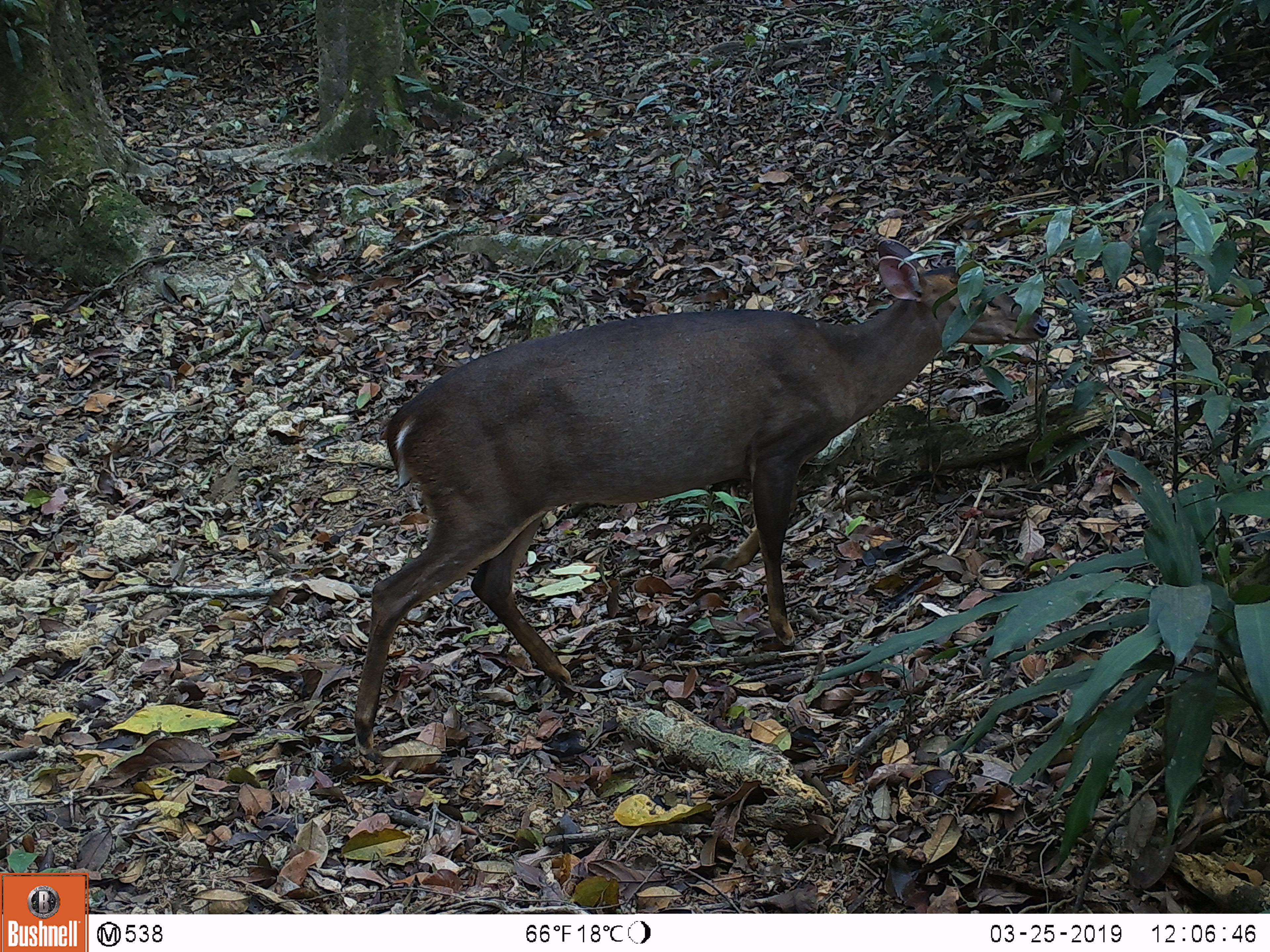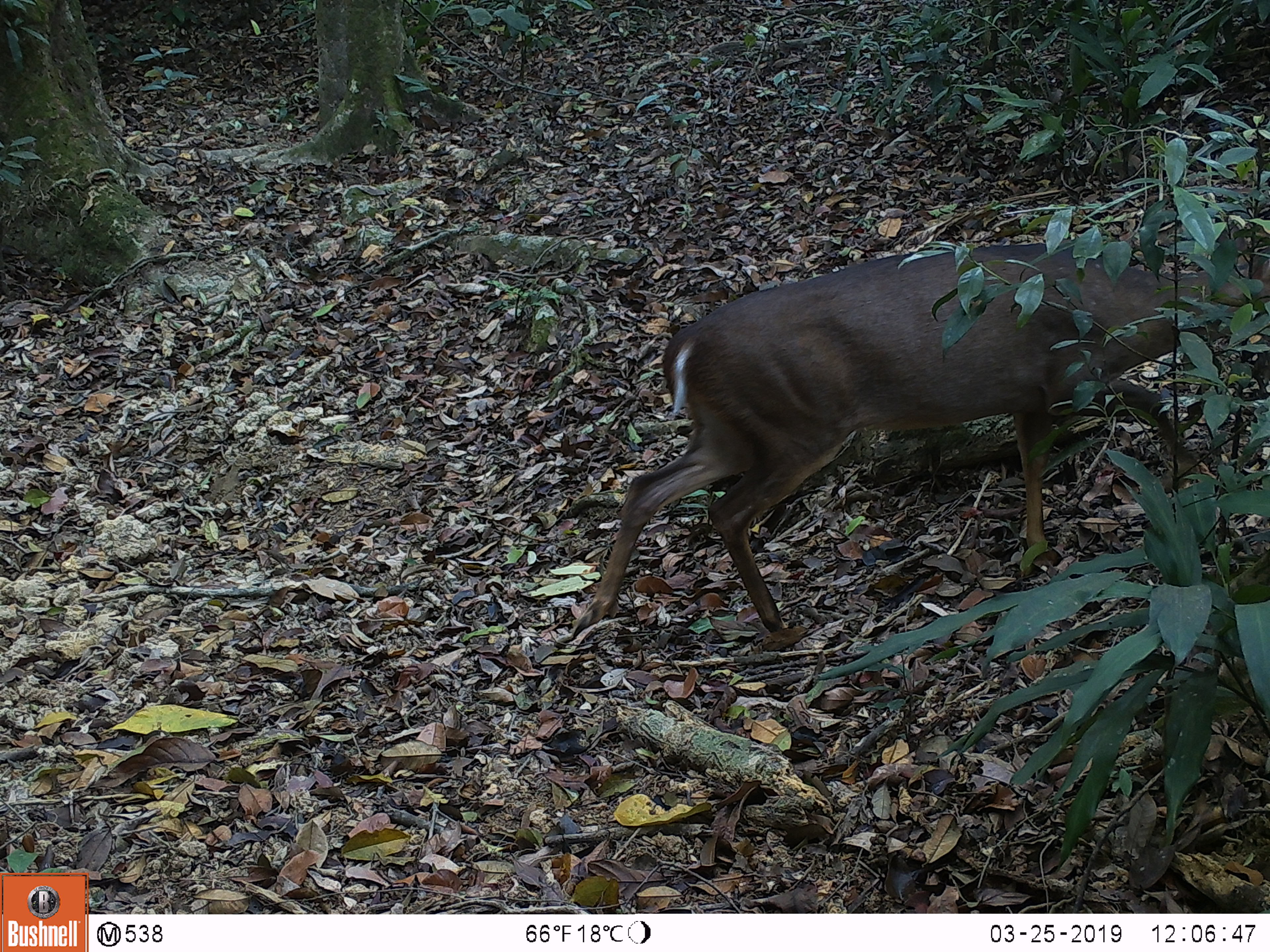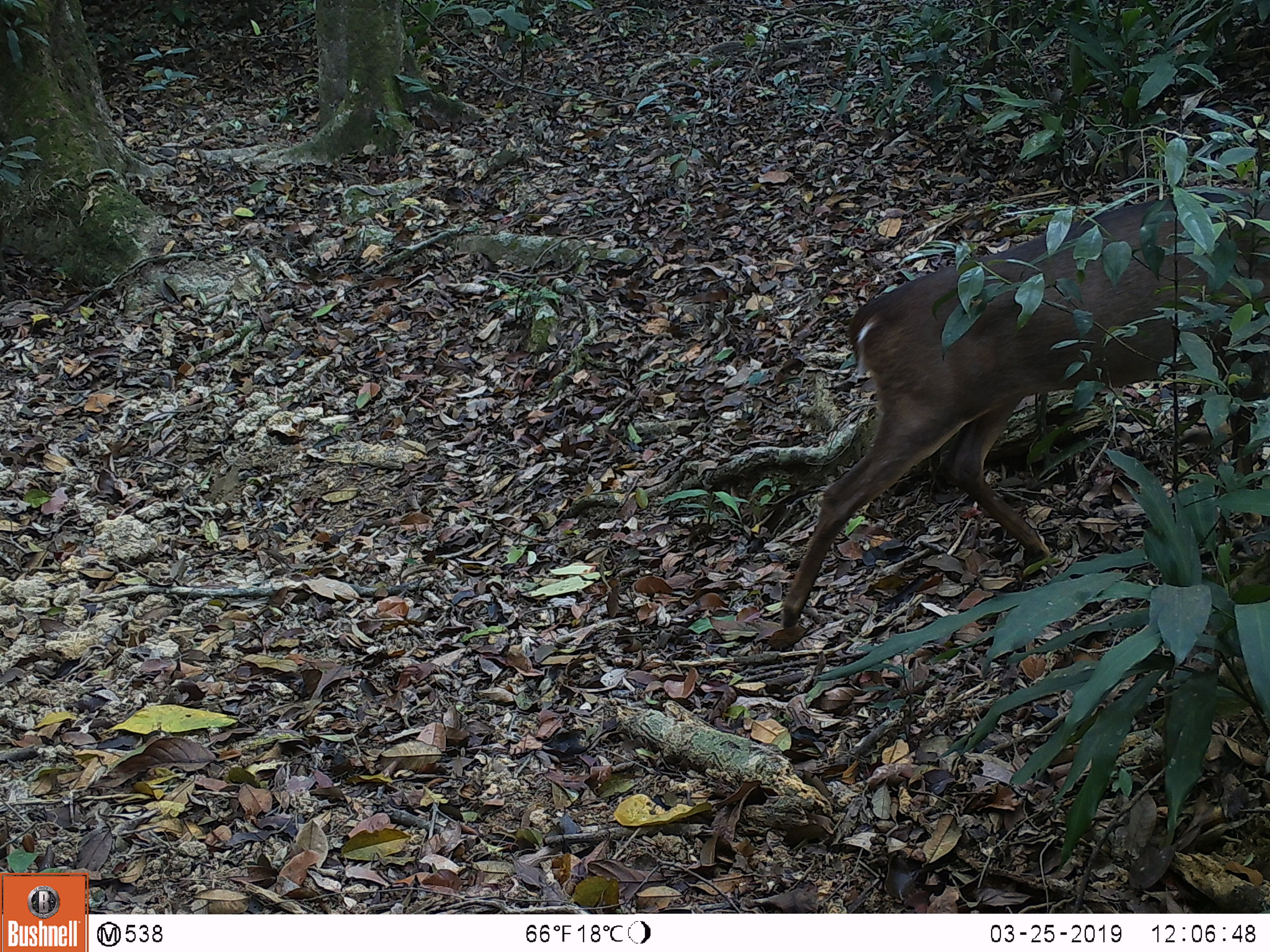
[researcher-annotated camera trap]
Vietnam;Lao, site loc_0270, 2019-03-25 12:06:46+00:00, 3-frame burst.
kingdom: Animalia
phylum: Chordata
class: Mammalia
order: Artiodactyla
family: Cervidae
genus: Muntiacus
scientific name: Muntiacus vuquangensis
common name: large-antlered muntjac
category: large antlered muntjac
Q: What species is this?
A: Large antlered muntjac (large-antlered muntjac) (Muntiacus vuquangensis).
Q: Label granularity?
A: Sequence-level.